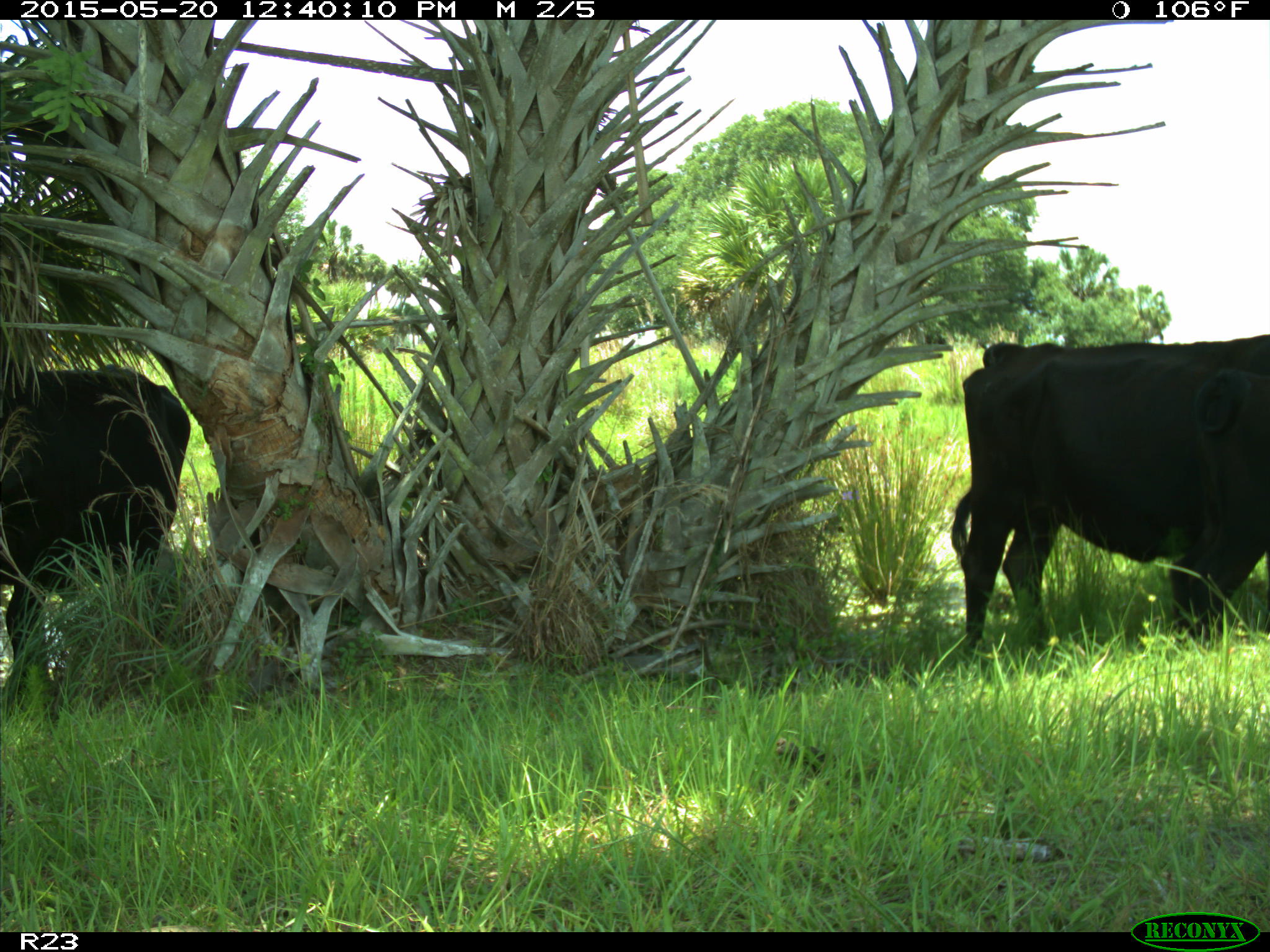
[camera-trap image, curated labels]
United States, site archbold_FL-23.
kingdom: Animalia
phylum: Chordata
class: Mammalia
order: Artiodactyla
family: Suidae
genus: Sus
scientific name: Sus scrofa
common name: wild boar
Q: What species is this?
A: Sus scrofa (wild boar).